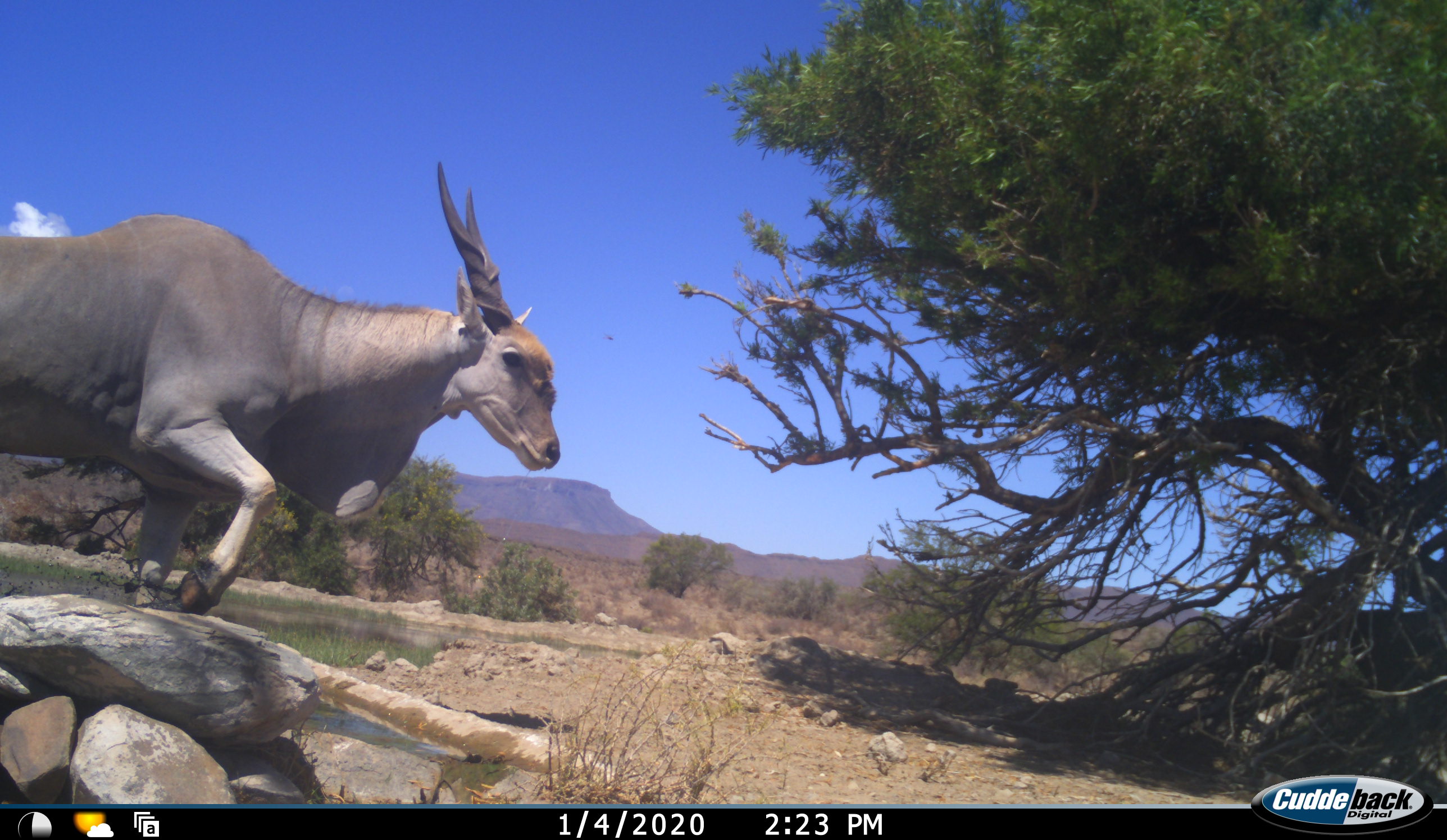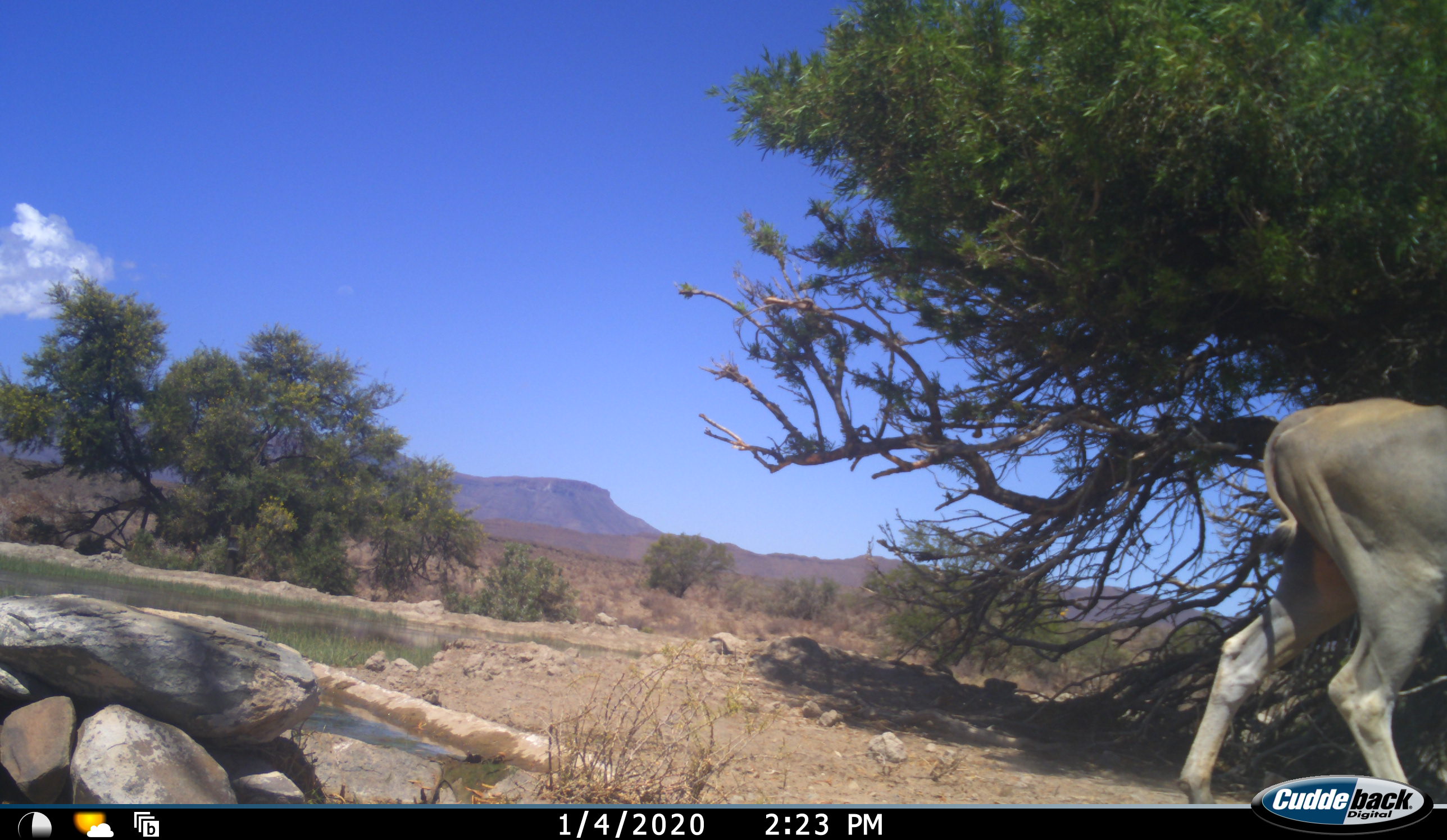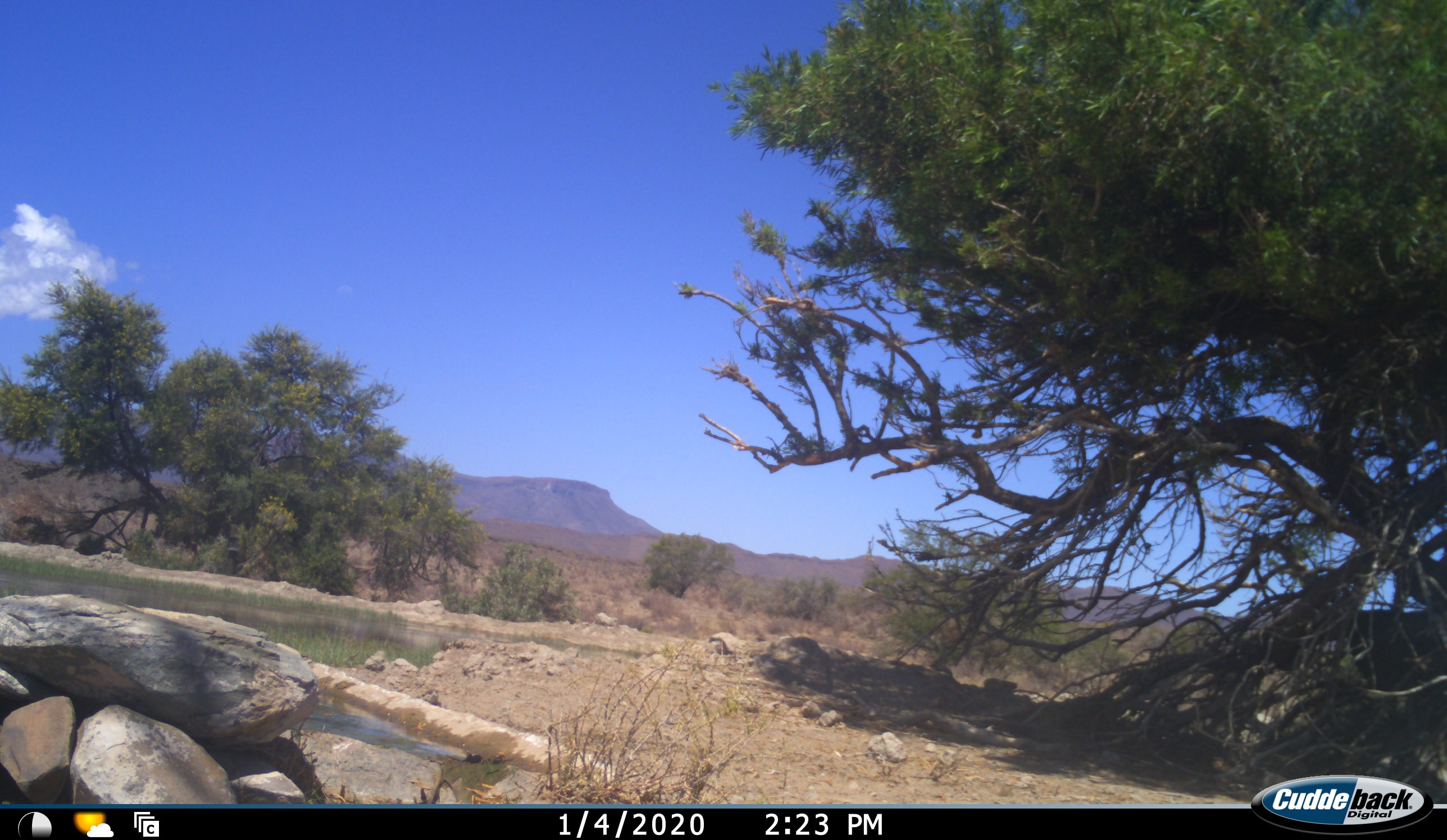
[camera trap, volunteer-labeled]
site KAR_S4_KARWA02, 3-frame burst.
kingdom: Animalia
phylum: Chordata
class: Mammalia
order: Artiodactyla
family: Bovidae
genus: Tragelaphus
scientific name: Tragelaphus oryx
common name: eland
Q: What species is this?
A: Eland (Tragelaphus oryx).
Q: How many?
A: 1.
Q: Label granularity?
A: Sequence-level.